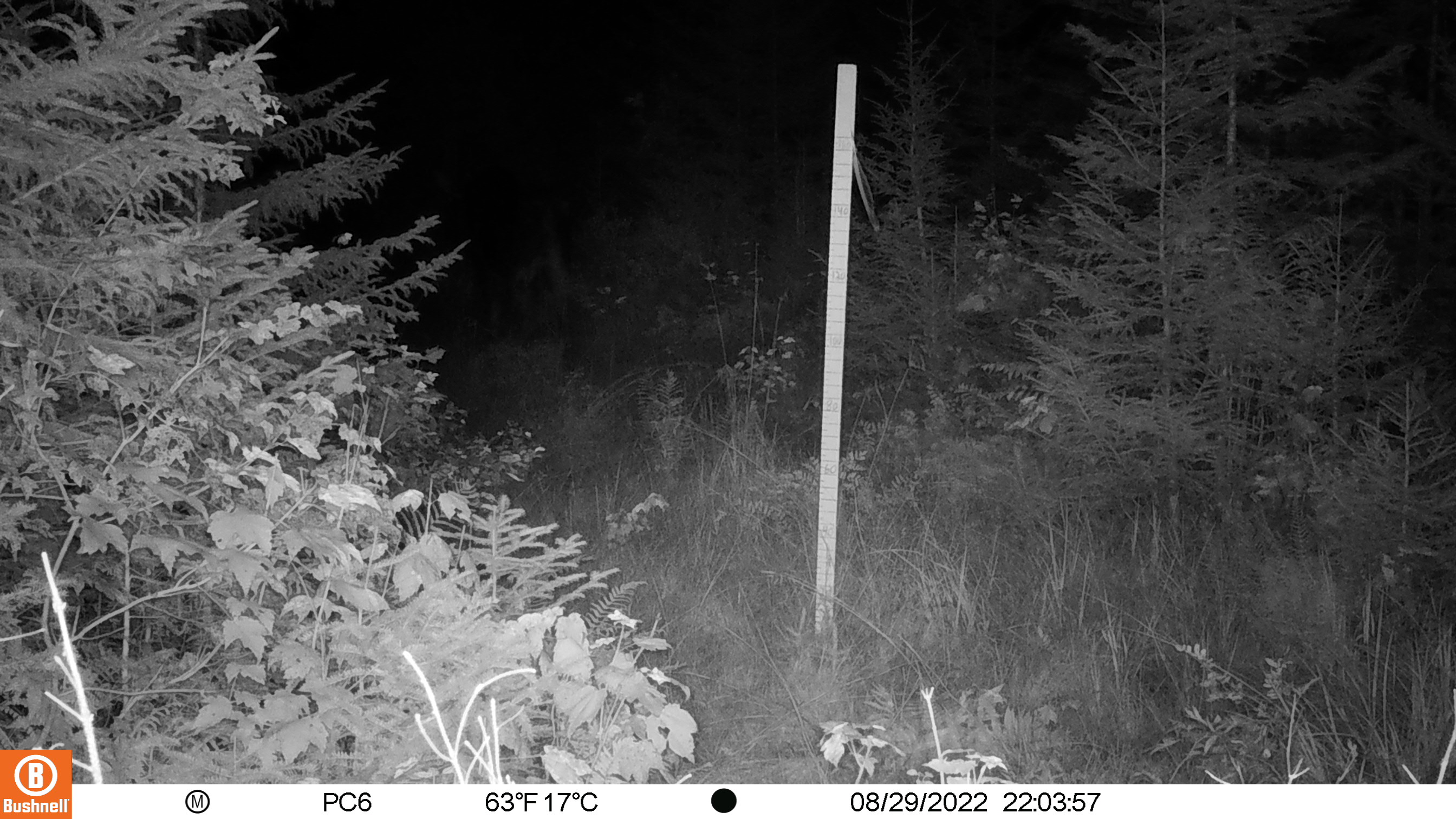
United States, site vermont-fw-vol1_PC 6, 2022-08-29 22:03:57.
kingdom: Animalia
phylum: Chordata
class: Mammalia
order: Artiodactyla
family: Cervidae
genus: Alces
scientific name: Alces alces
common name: moose